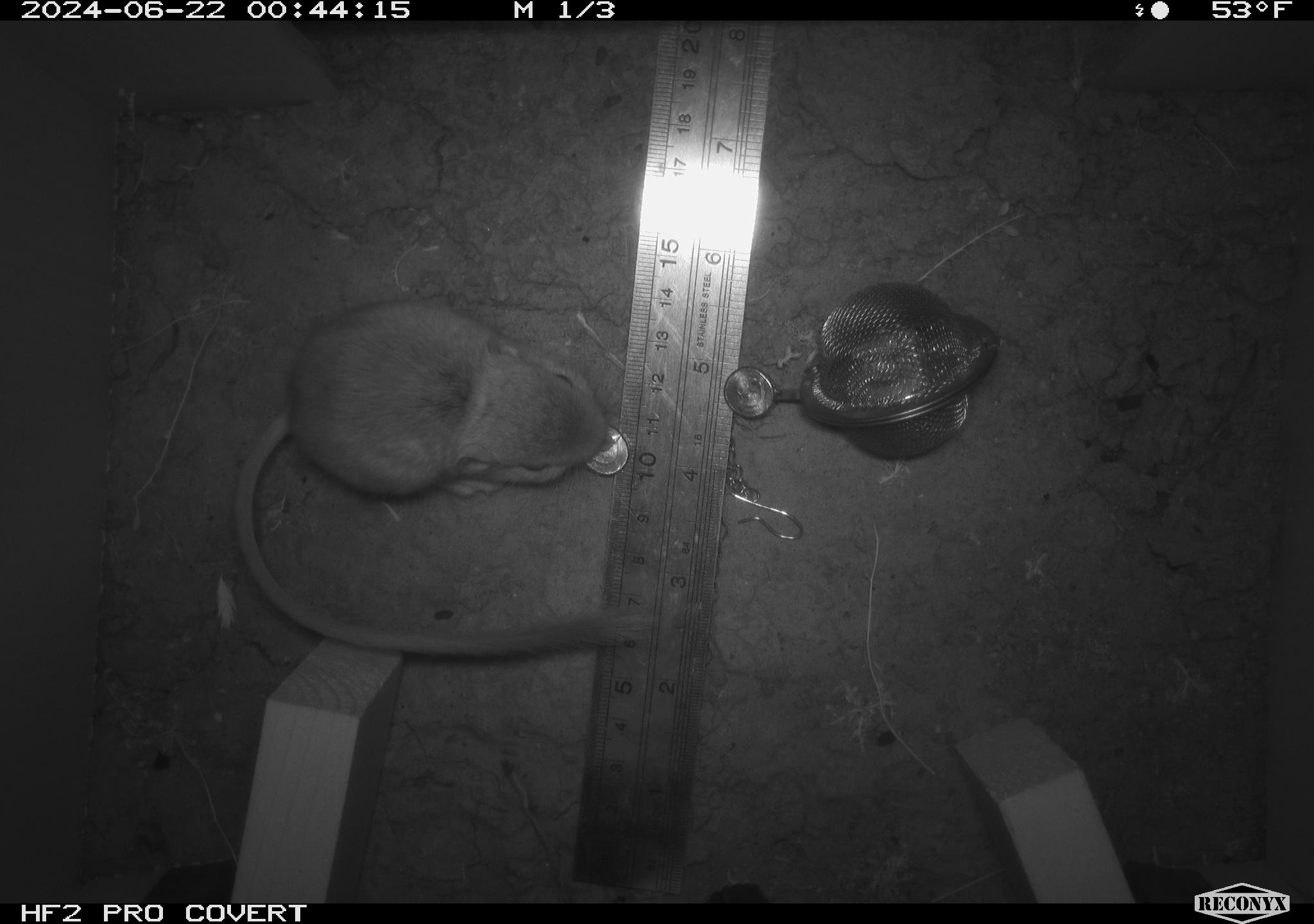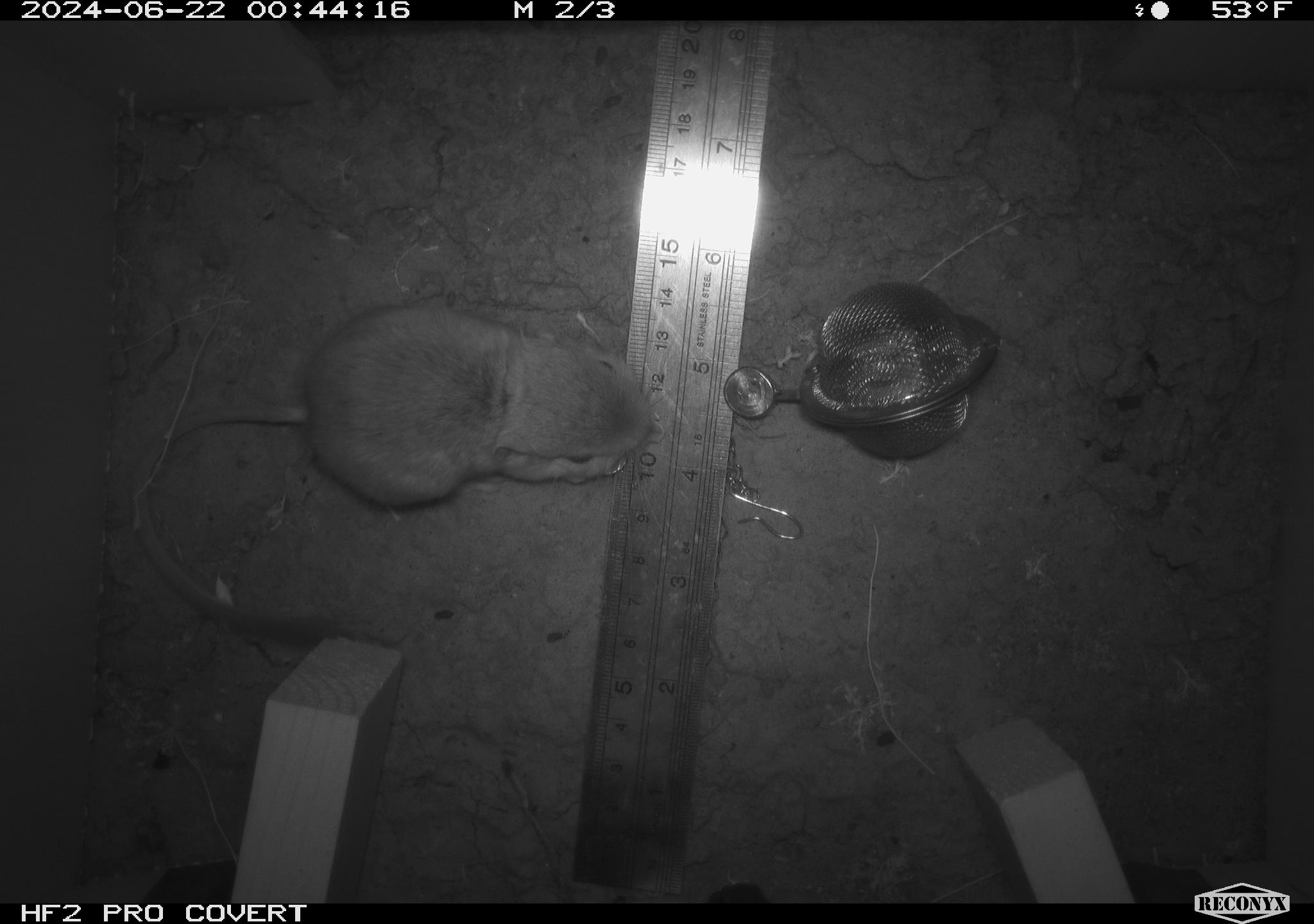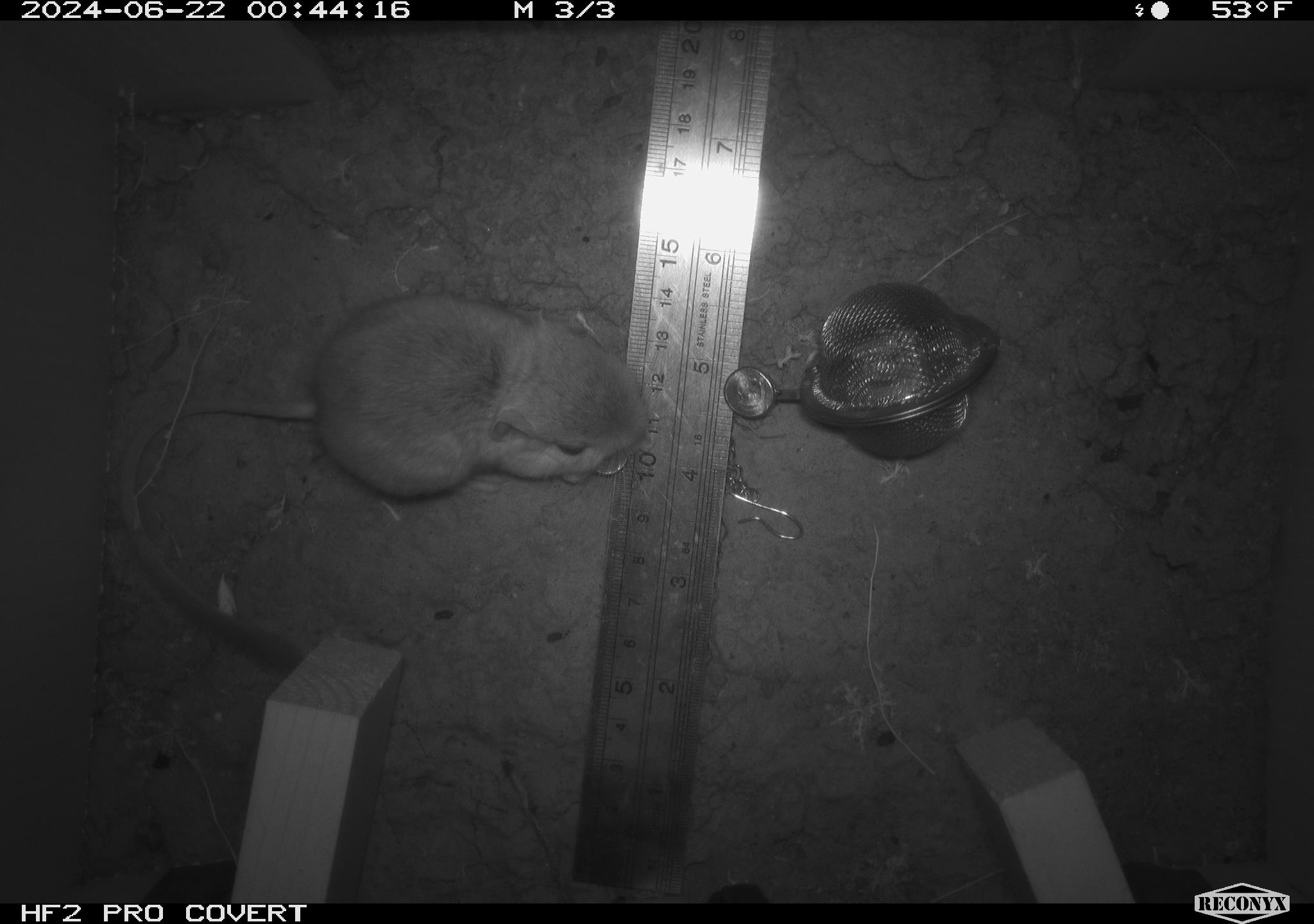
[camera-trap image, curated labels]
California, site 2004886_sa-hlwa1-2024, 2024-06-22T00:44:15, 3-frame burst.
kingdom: Animalia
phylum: Chordata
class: Mammalia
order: Rodentia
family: Heteromyidae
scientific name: Heteromyidae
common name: kangaroo rats and pocket mice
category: heteromyidae family